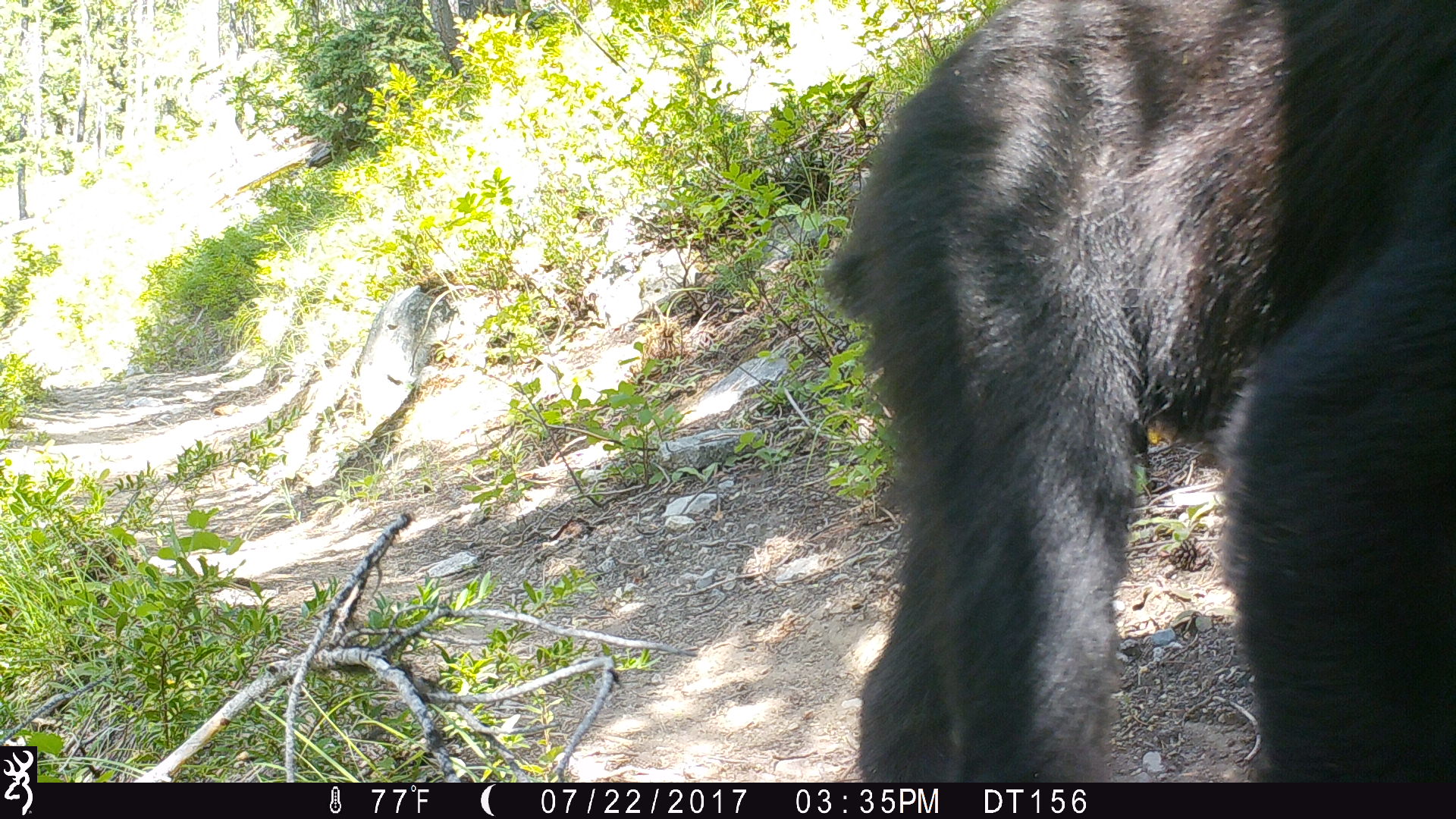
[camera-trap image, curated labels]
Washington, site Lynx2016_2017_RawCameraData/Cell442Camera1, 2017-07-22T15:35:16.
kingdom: Animalia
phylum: Chordata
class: Mammalia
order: Carnivora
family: Ursidae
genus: Ursus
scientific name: Ursus americanus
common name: american black bear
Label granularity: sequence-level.